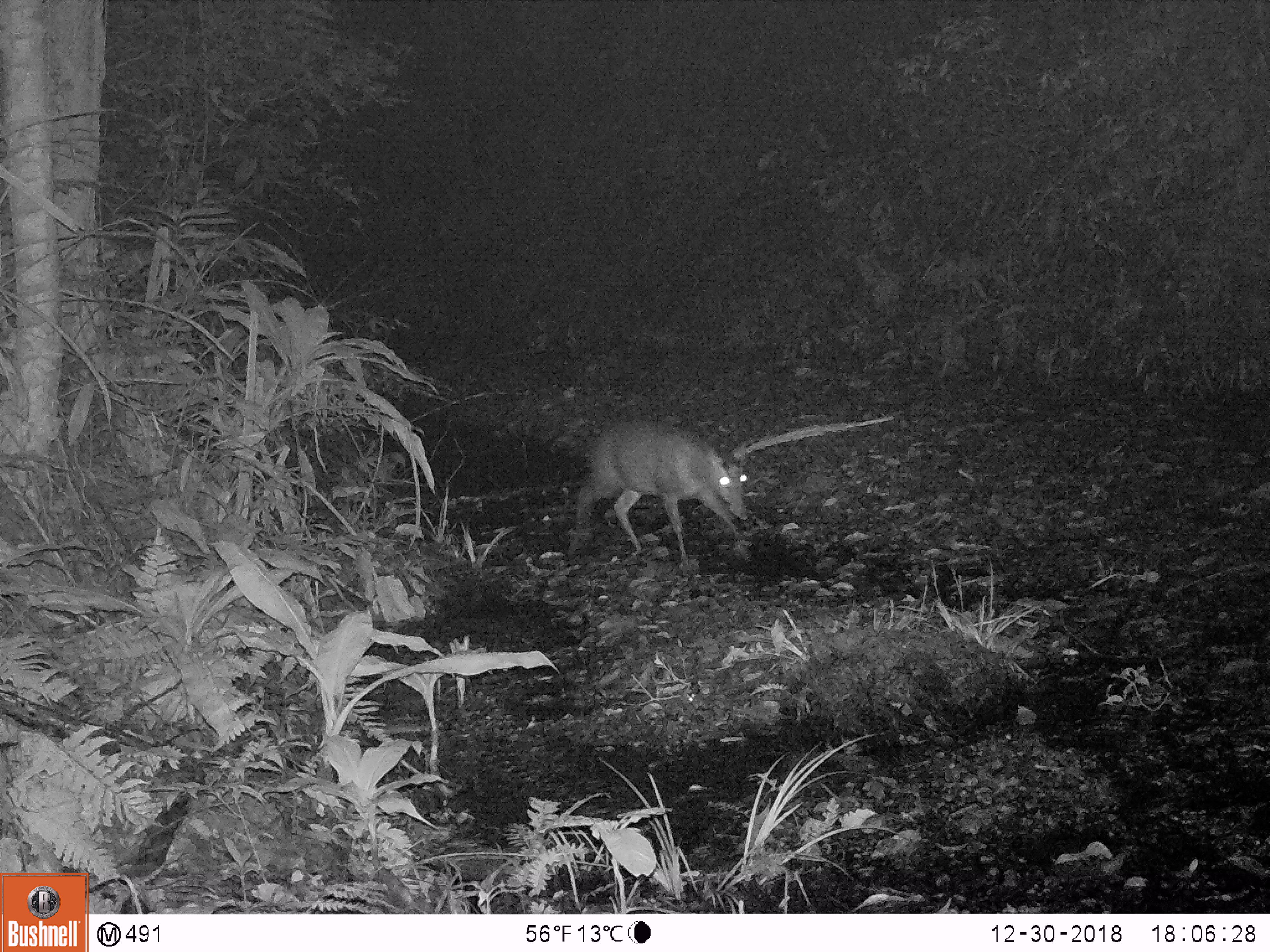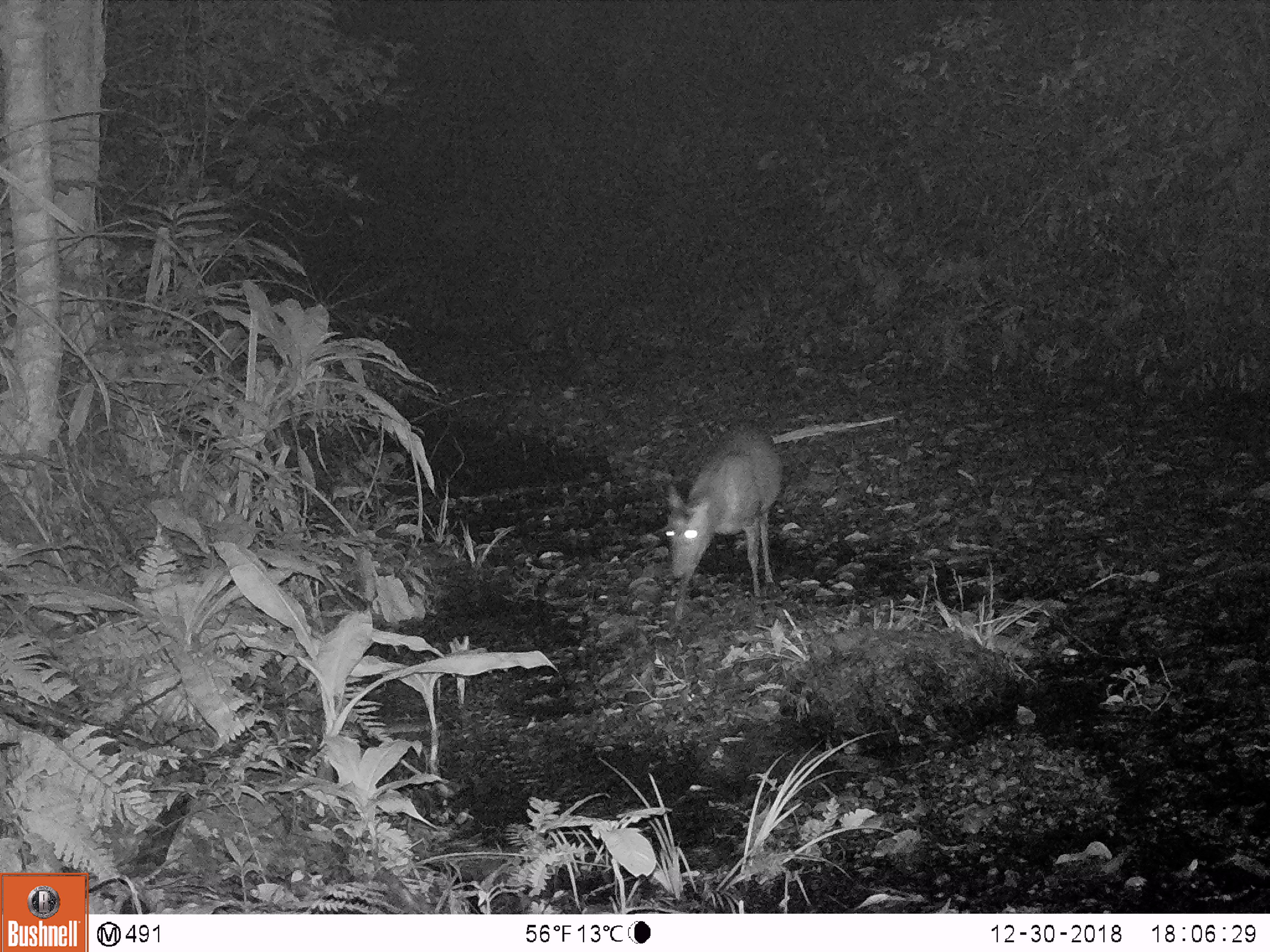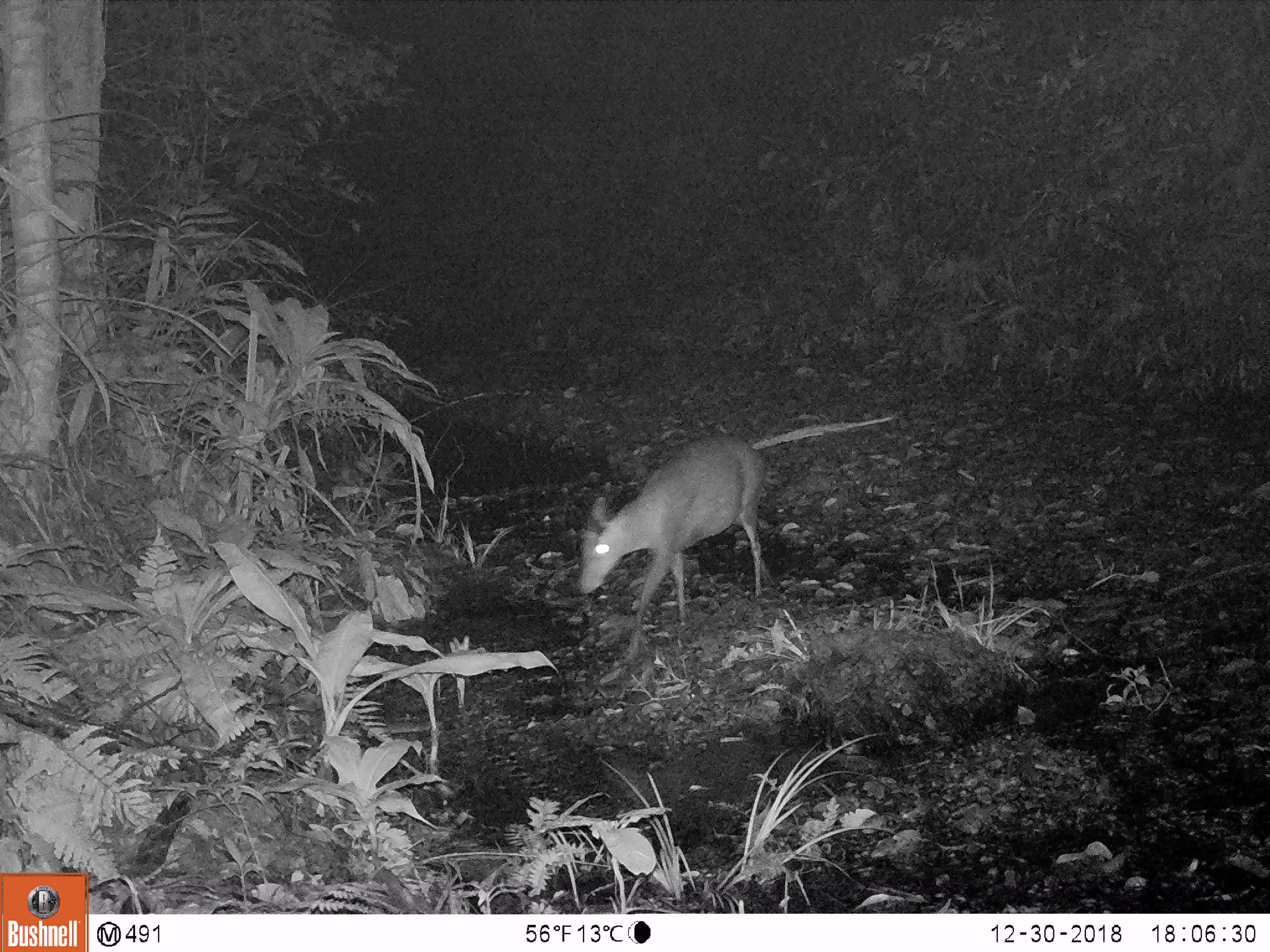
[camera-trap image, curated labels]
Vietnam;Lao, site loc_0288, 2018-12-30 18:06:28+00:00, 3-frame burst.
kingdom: Animalia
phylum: Chordata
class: Mammalia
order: Artiodactyla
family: Cervidae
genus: Muntiacus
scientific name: Muntiacus rooseveltorum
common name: roosevelt's muntjac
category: roosevelts muntjac group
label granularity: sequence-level